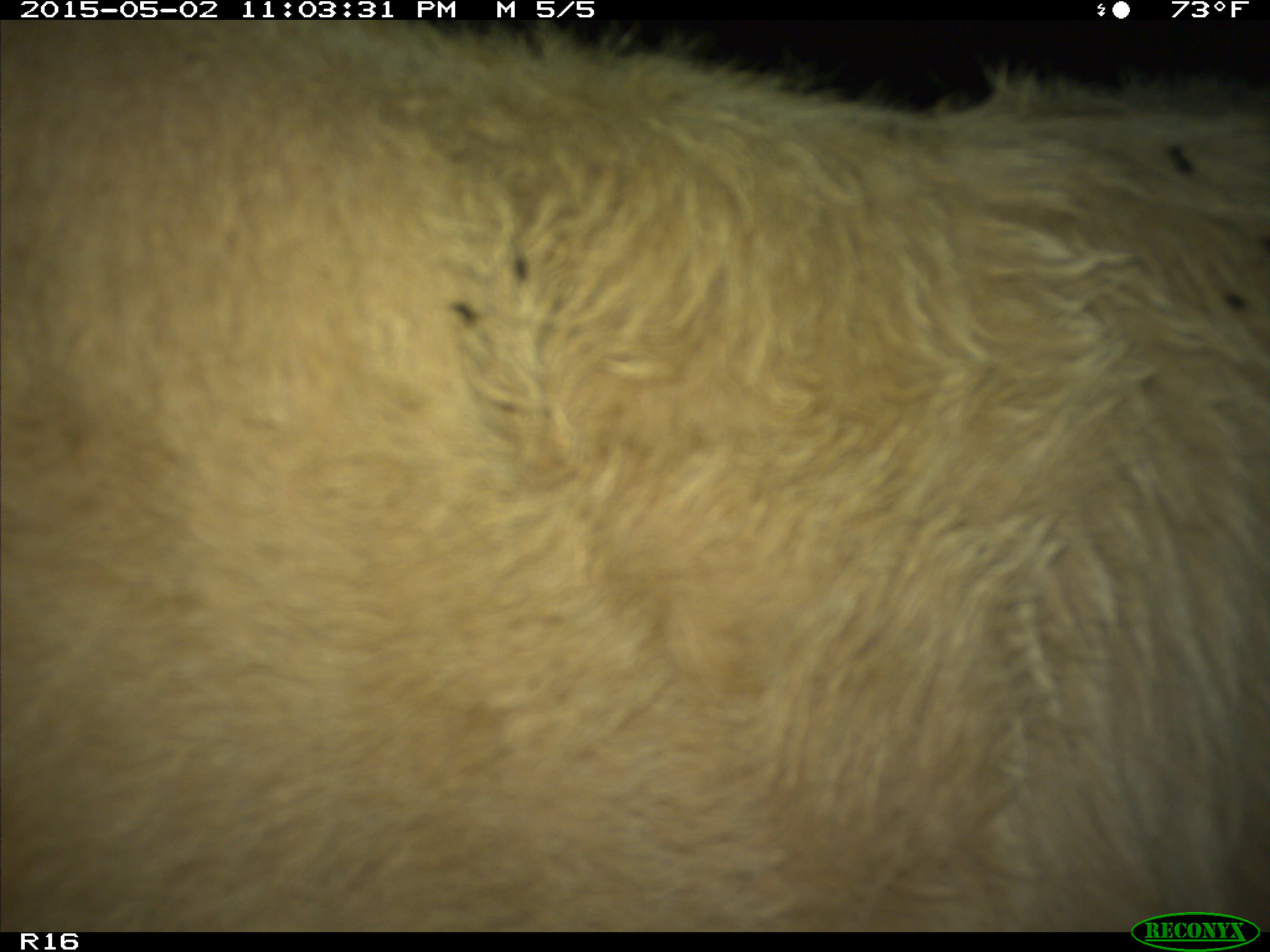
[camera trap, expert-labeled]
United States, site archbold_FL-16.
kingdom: Animalia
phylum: Chordata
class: Mammalia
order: Artiodactyla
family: Bovidae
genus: Bos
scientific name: Bos taurus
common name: domestic cow